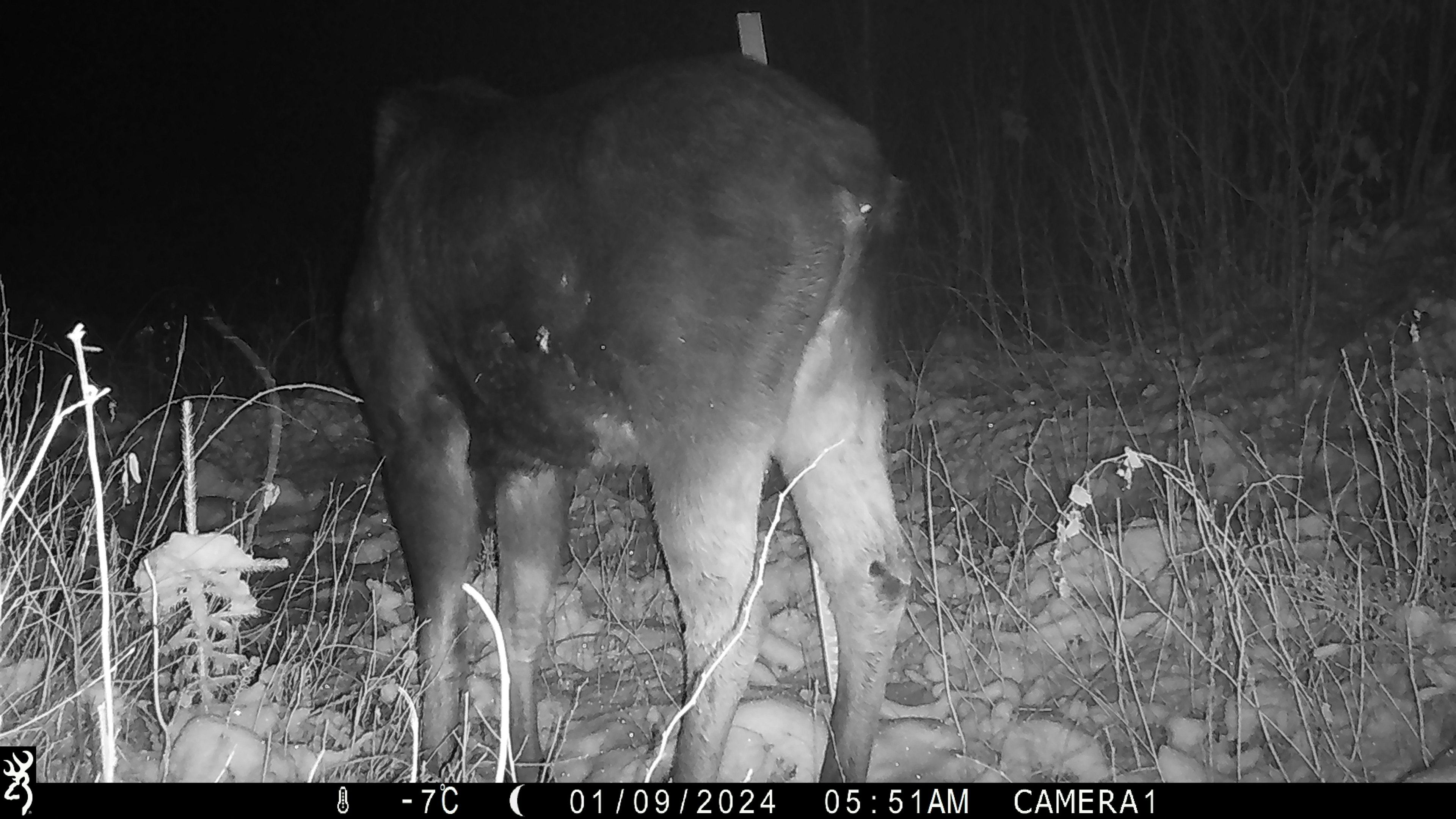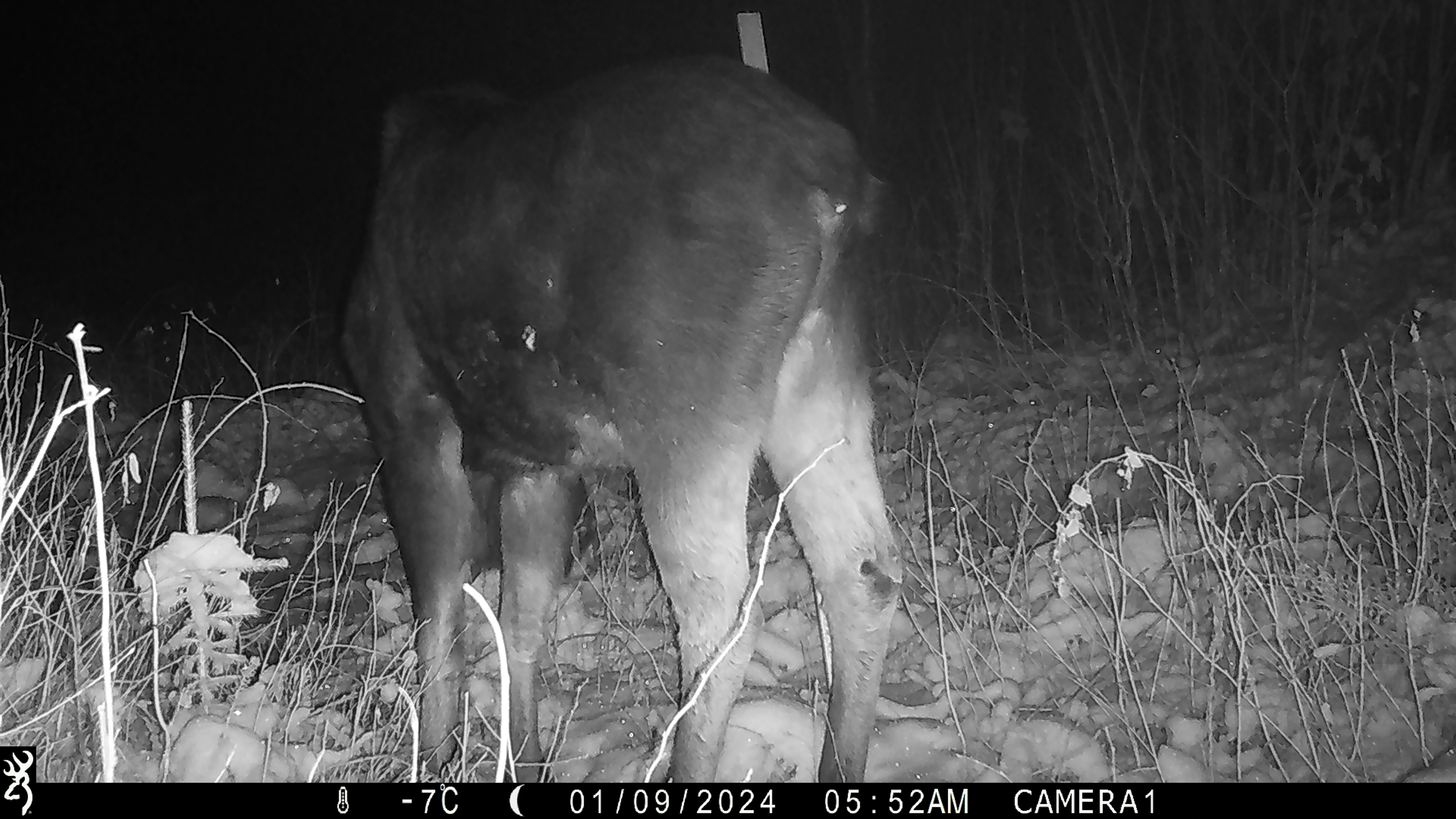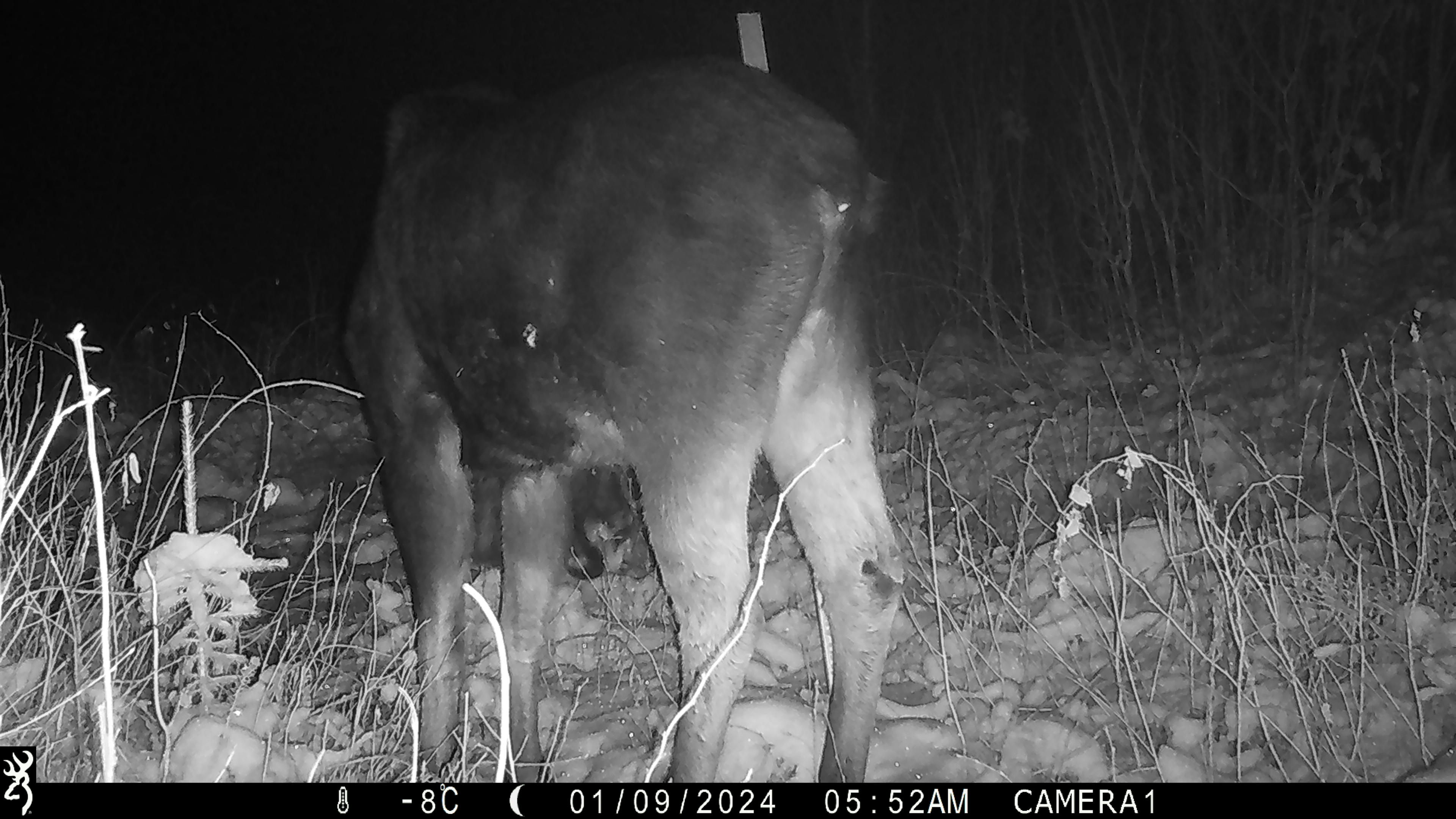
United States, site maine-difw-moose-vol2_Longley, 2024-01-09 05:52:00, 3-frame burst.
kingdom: Animalia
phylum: Chordata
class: Mammalia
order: Artiodactyla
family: Cervidae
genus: Alces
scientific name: Alces alces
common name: moose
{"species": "moose (Alces alces)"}